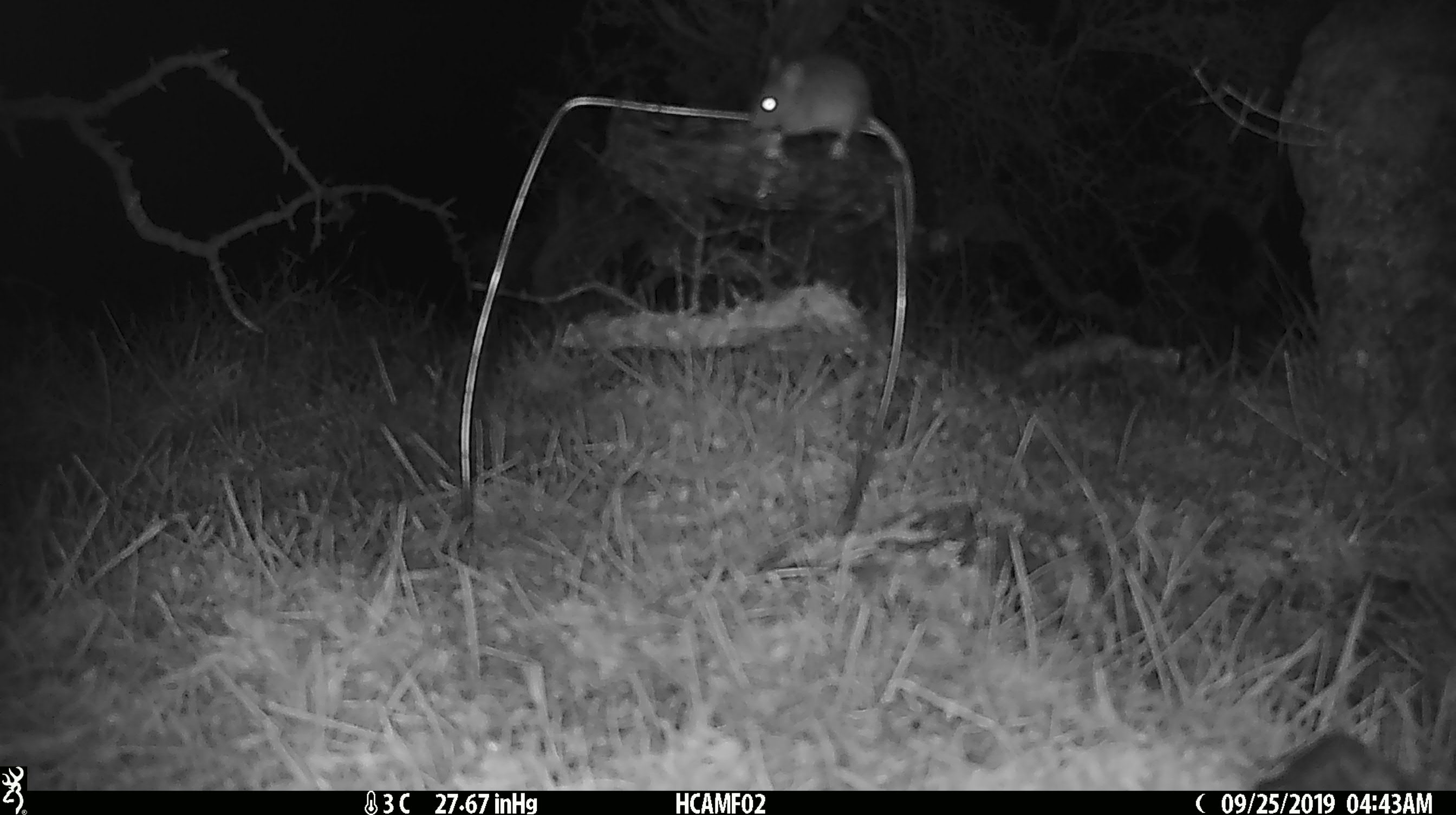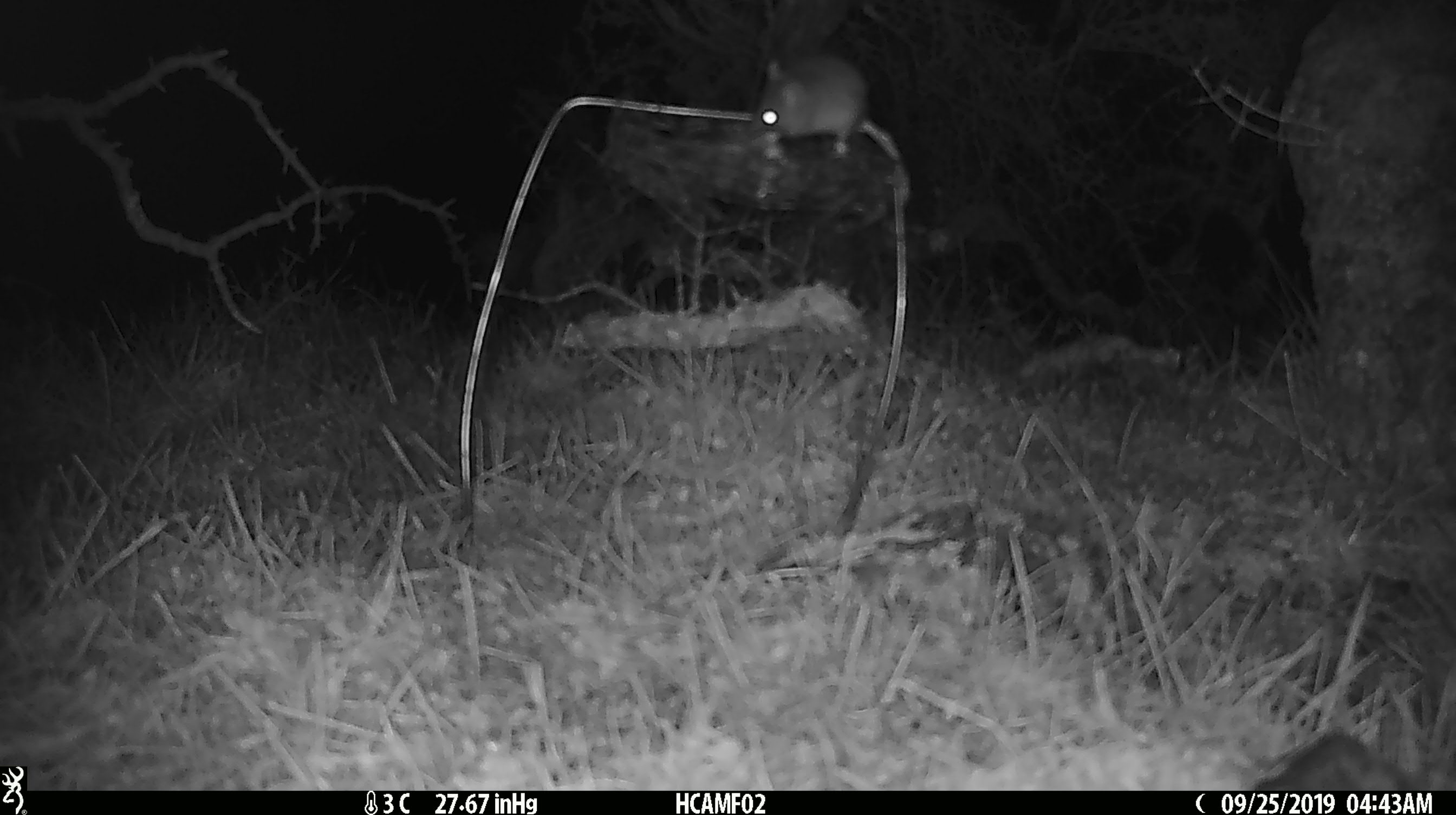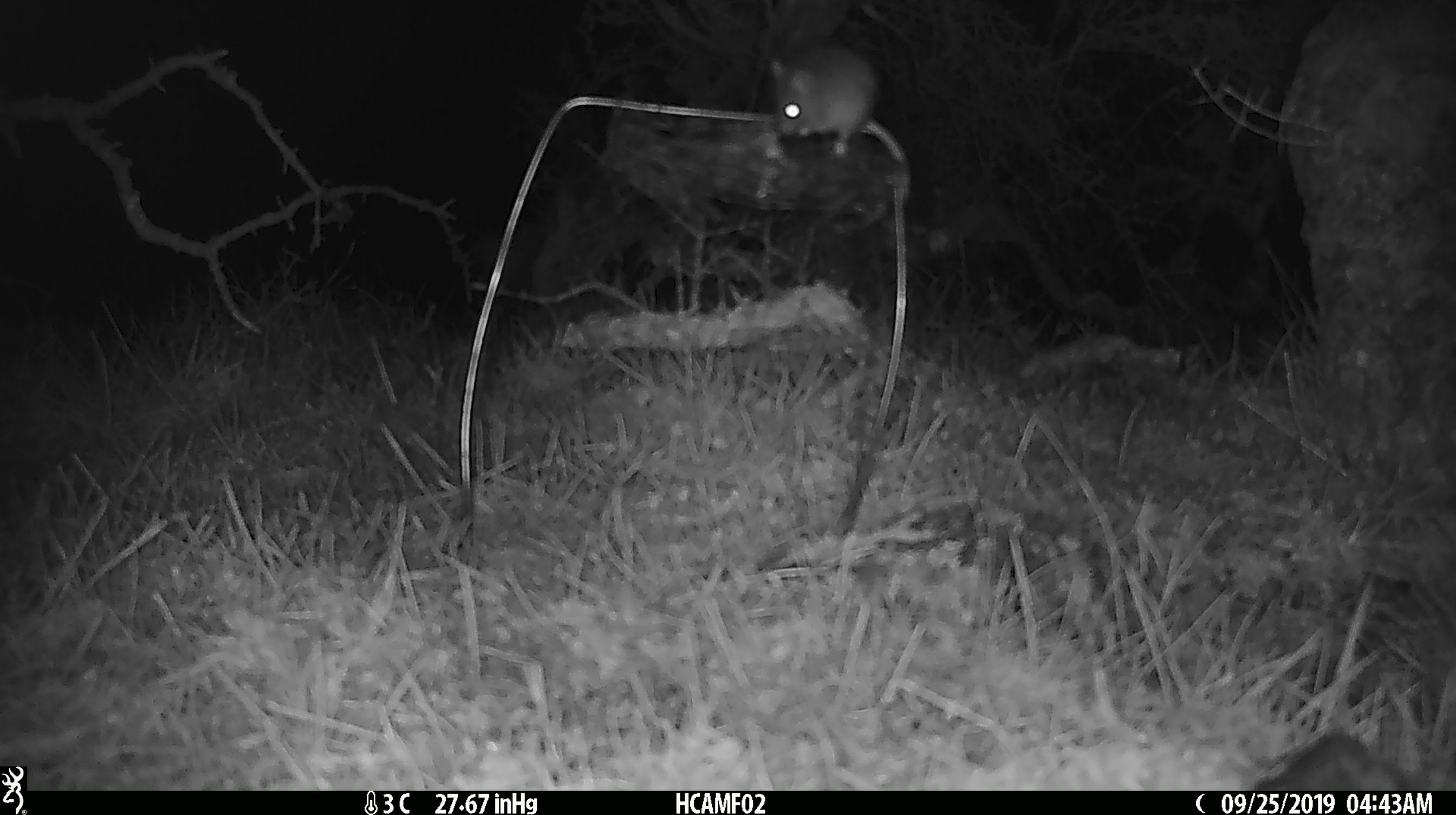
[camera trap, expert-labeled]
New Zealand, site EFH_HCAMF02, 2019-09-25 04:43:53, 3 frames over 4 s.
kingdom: Animalia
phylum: Chordata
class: Mammalia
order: Rodentia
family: Muridae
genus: Mus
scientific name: Mus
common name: mouse